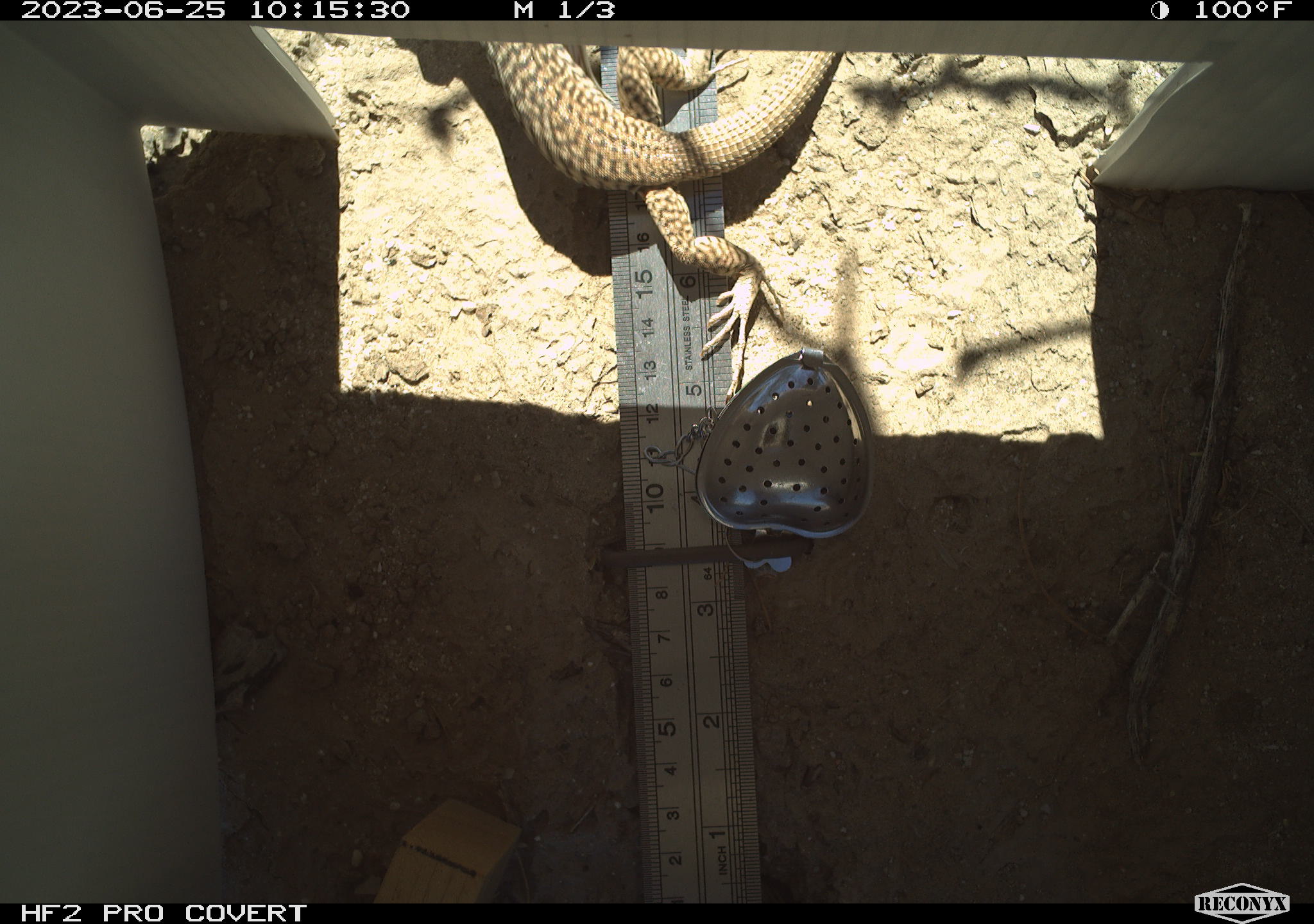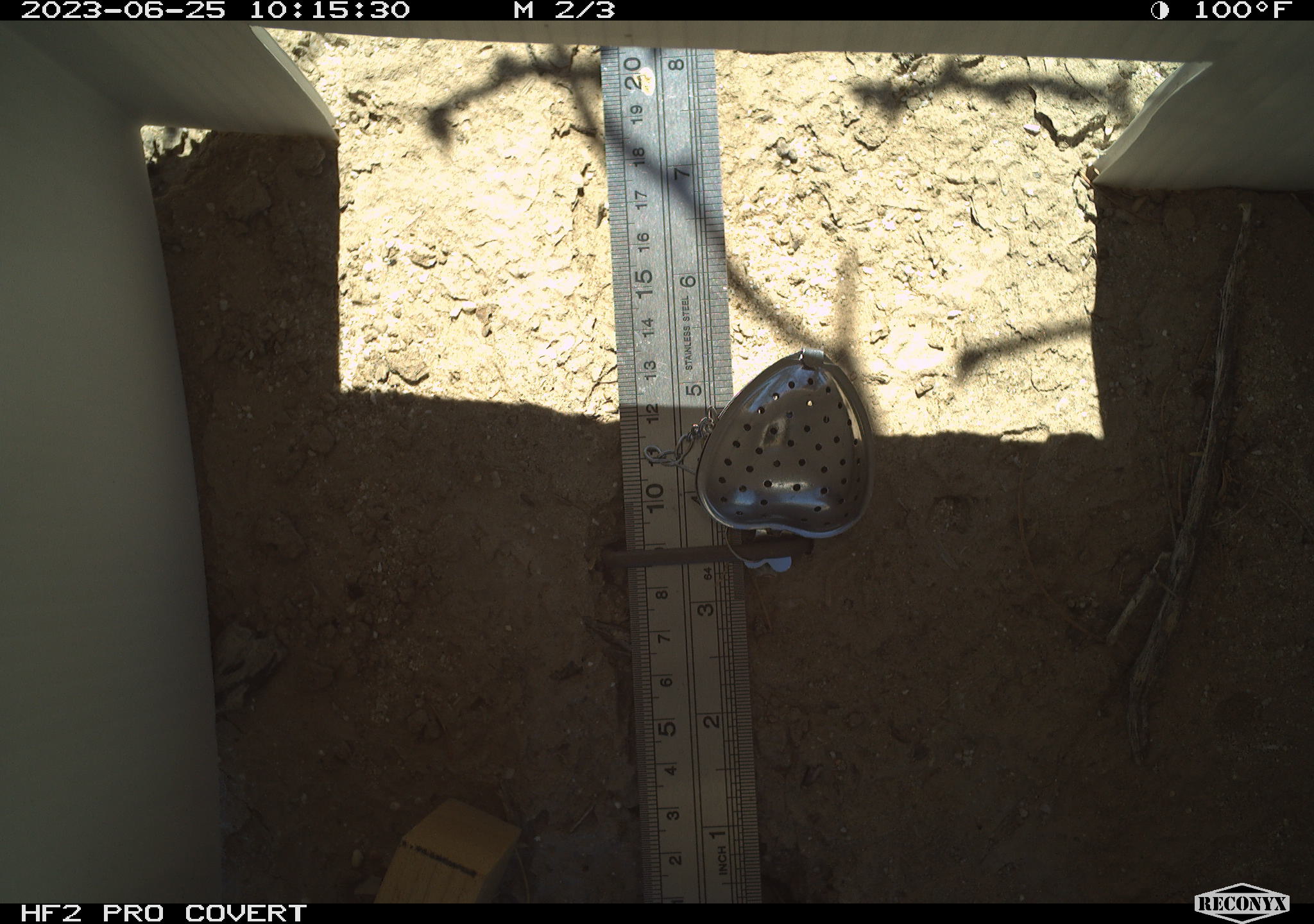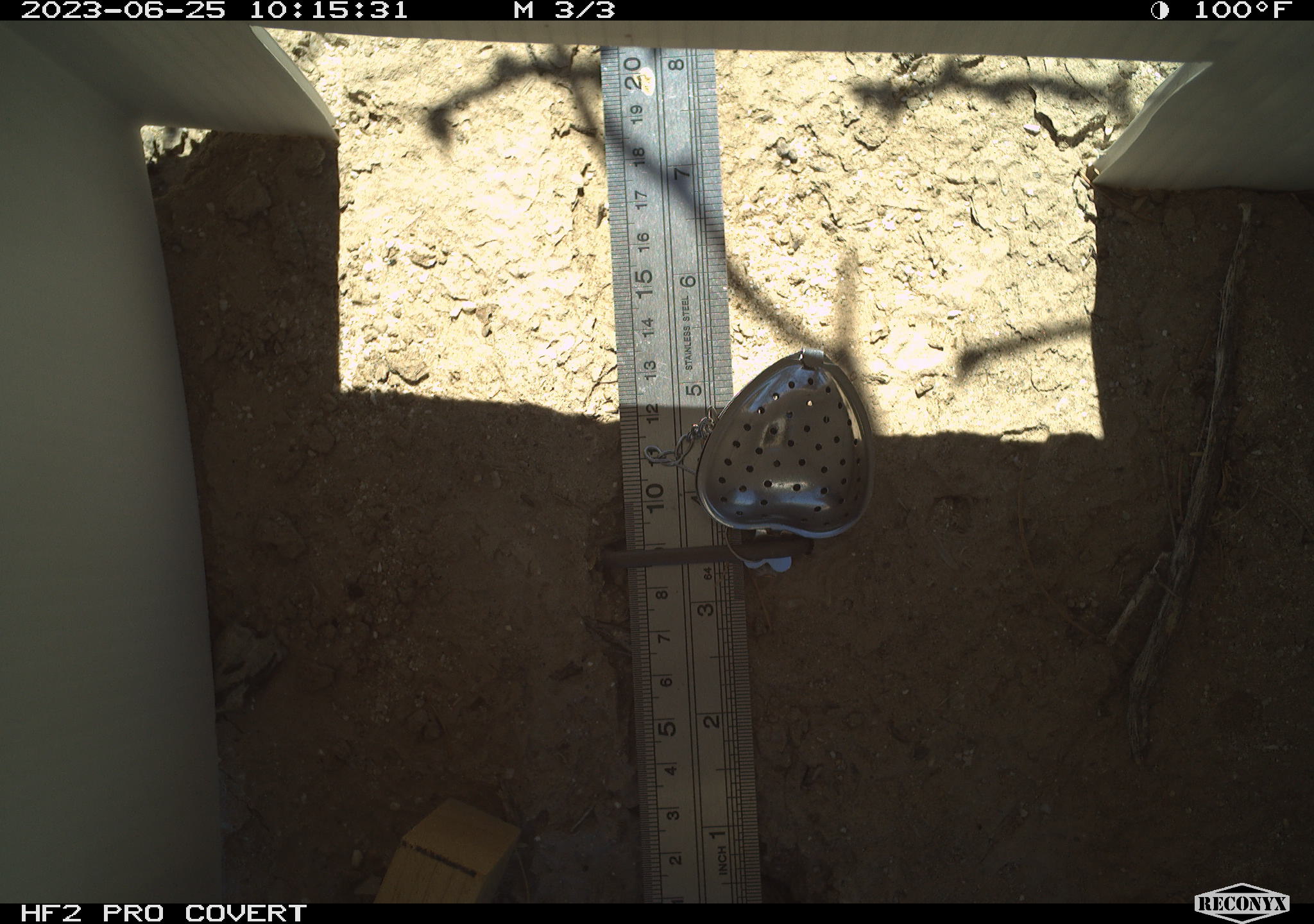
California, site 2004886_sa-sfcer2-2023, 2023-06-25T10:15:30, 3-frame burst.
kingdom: Animalia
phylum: Chordata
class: Reptilia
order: Squamata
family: Teiidae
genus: Aspidoscelis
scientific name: Aspidoscelis tigris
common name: western whiptail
Western whiptail (Aspidoscelis tigris).